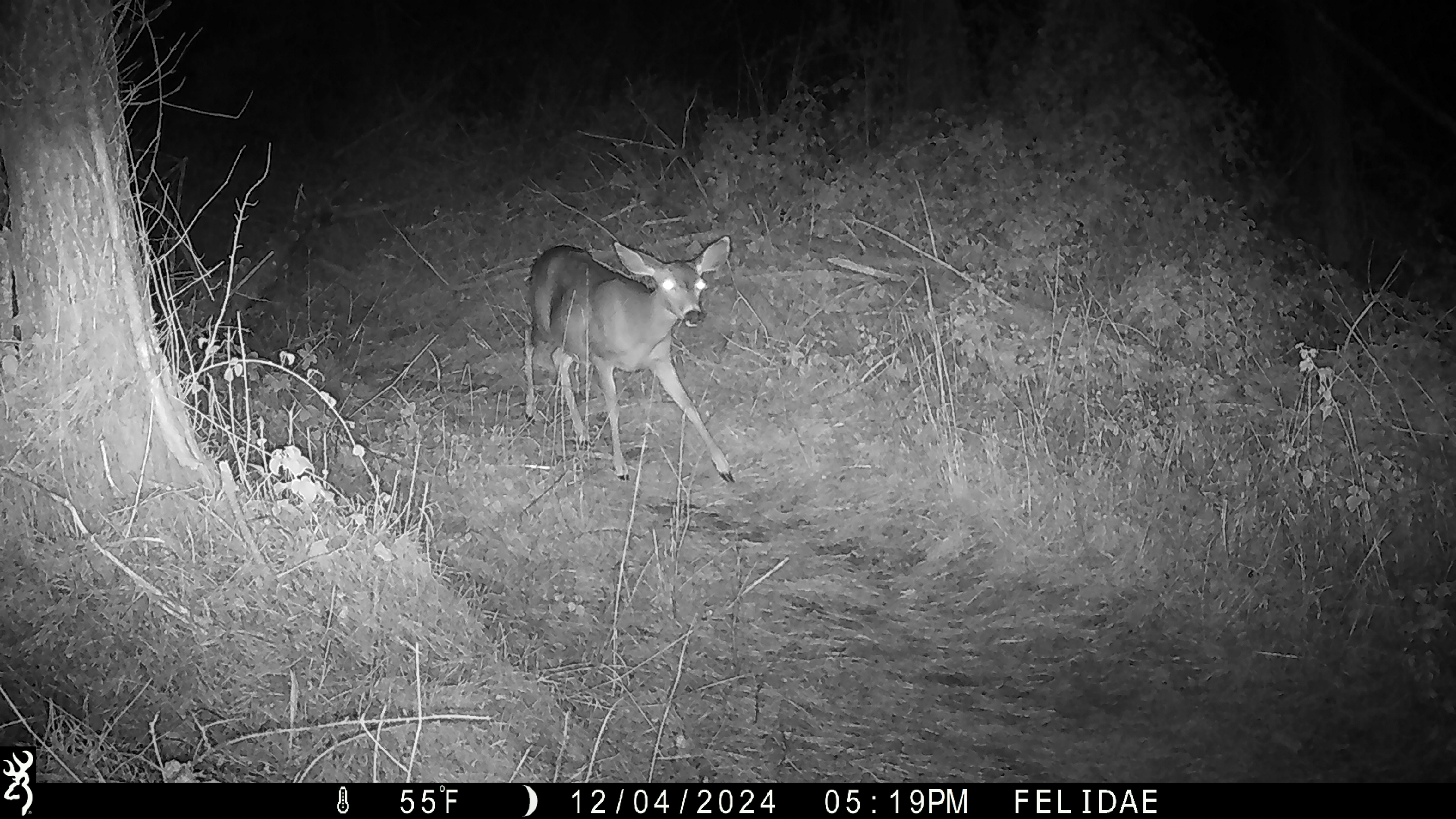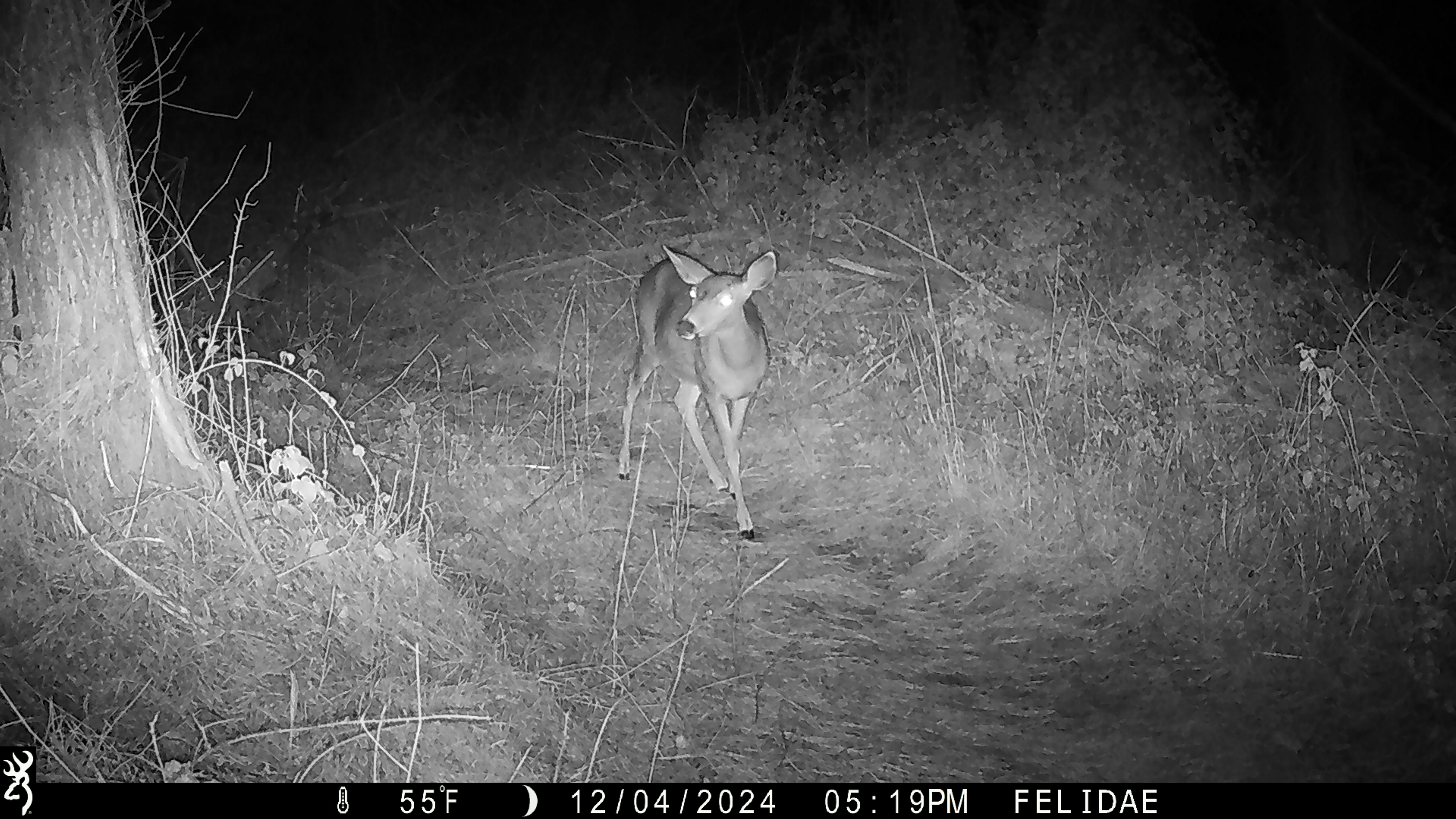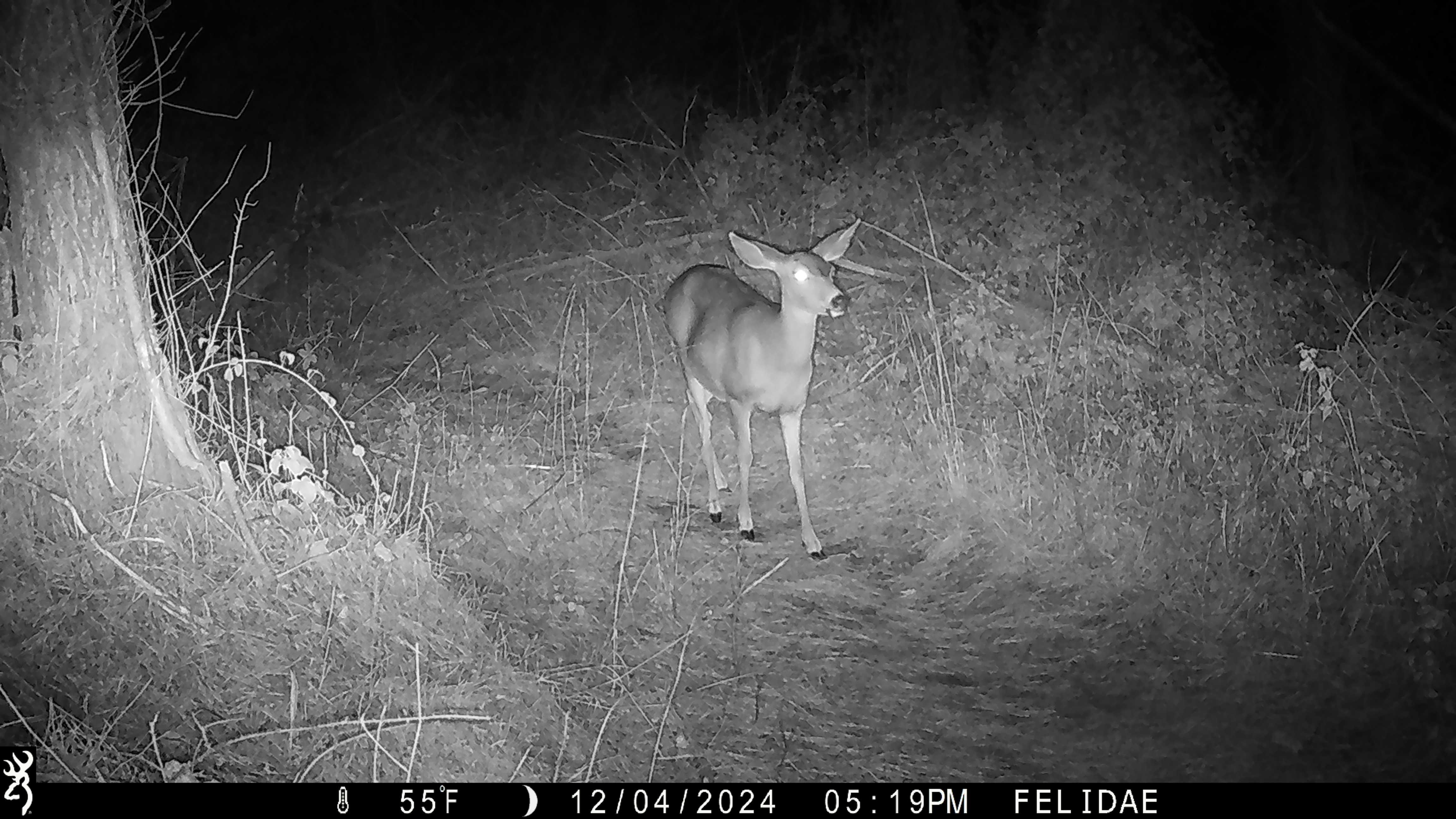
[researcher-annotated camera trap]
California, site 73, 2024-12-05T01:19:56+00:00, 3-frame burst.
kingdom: Animalia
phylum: Chordata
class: Mammalia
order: Artiodactyla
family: Cervidae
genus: Odocoileus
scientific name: Odocoileus hemionus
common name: mule deer